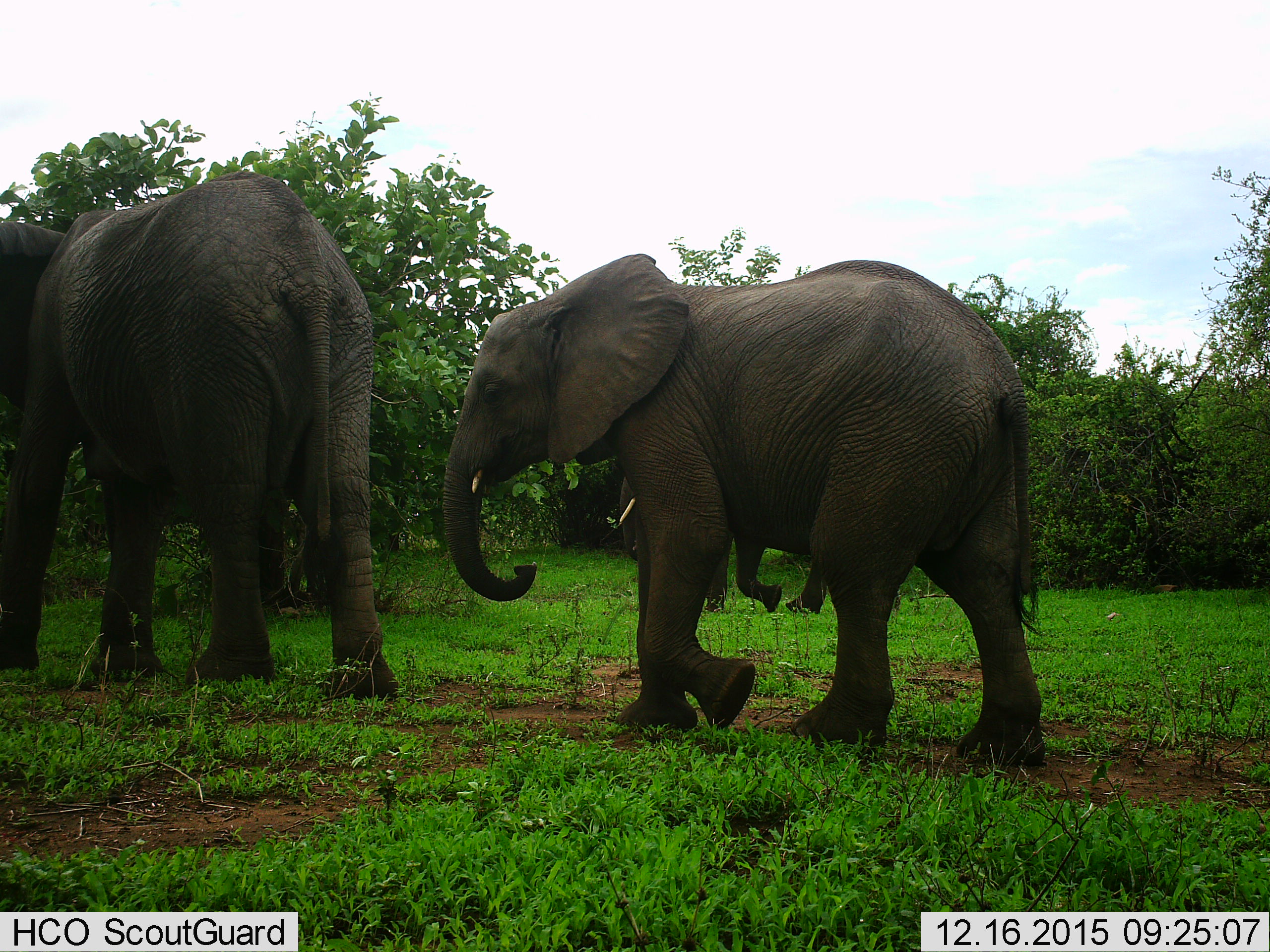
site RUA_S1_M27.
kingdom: Animalia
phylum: Chordata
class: Mammalia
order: Proboscidea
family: Elephantidae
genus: Loxodonta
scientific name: Loxodonta africana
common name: african bush elephant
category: elephant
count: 3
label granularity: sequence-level